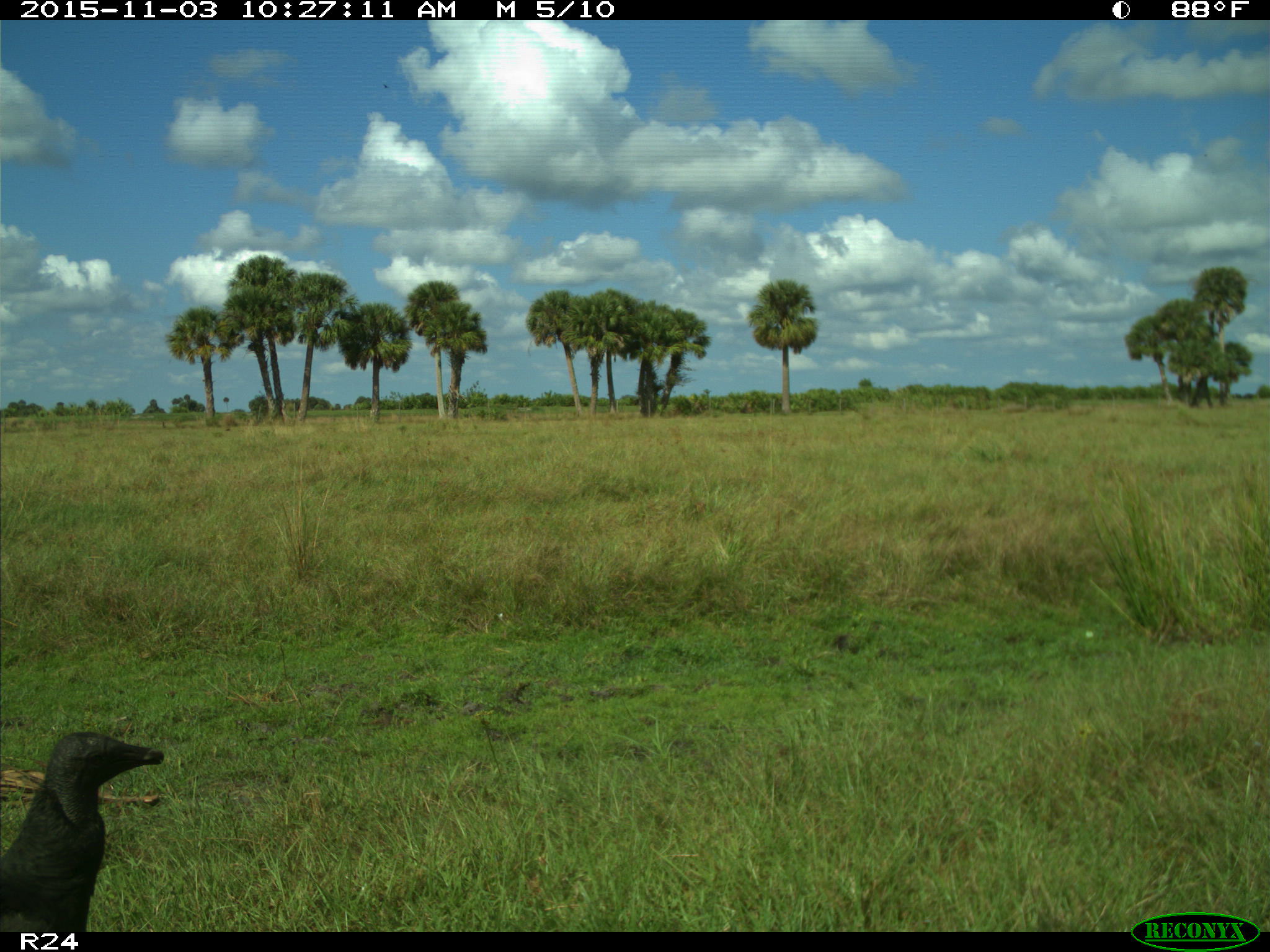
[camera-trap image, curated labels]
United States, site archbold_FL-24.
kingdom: Animalia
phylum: Chordata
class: Aves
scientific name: Aves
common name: birds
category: unidentified bird